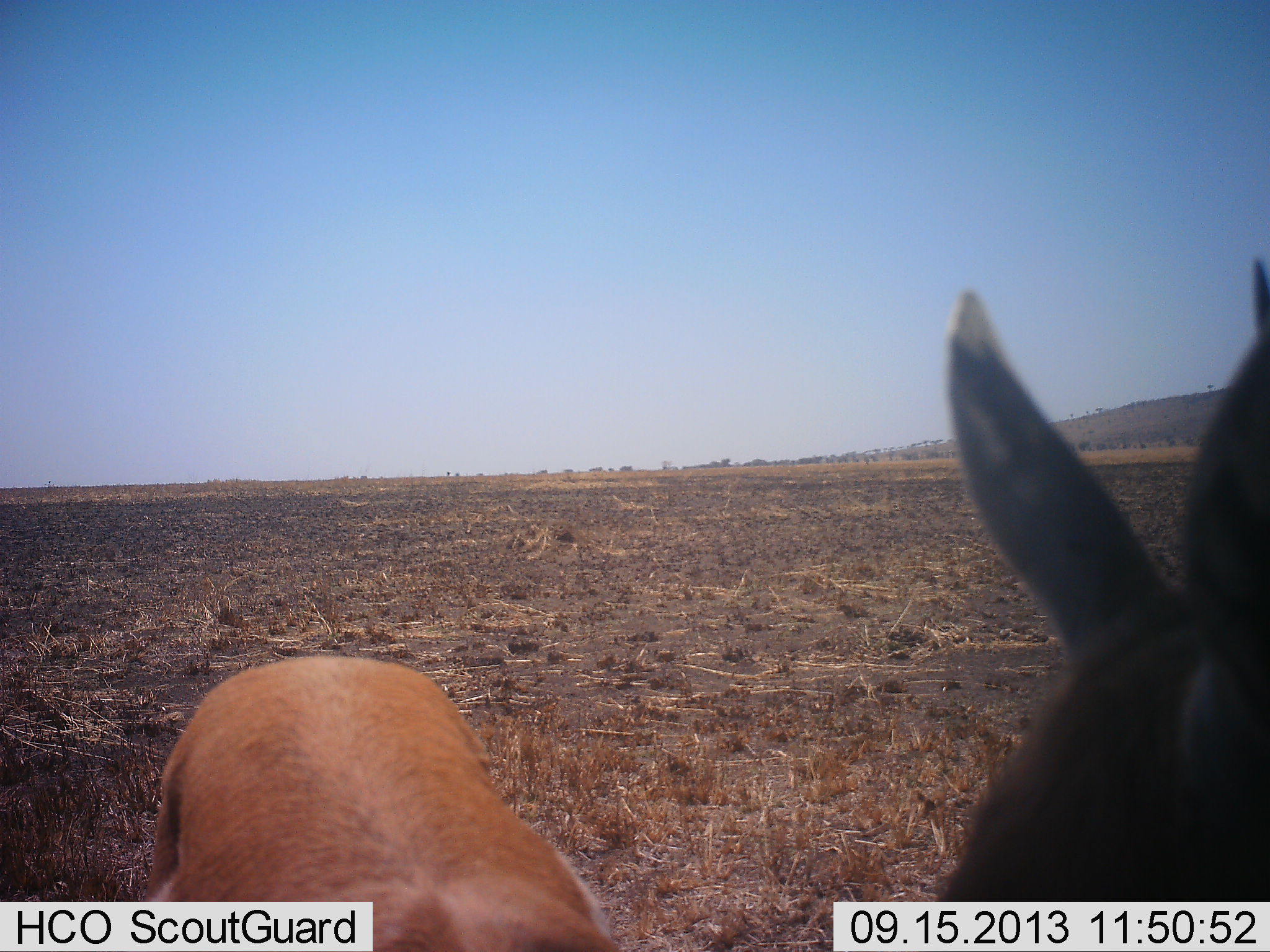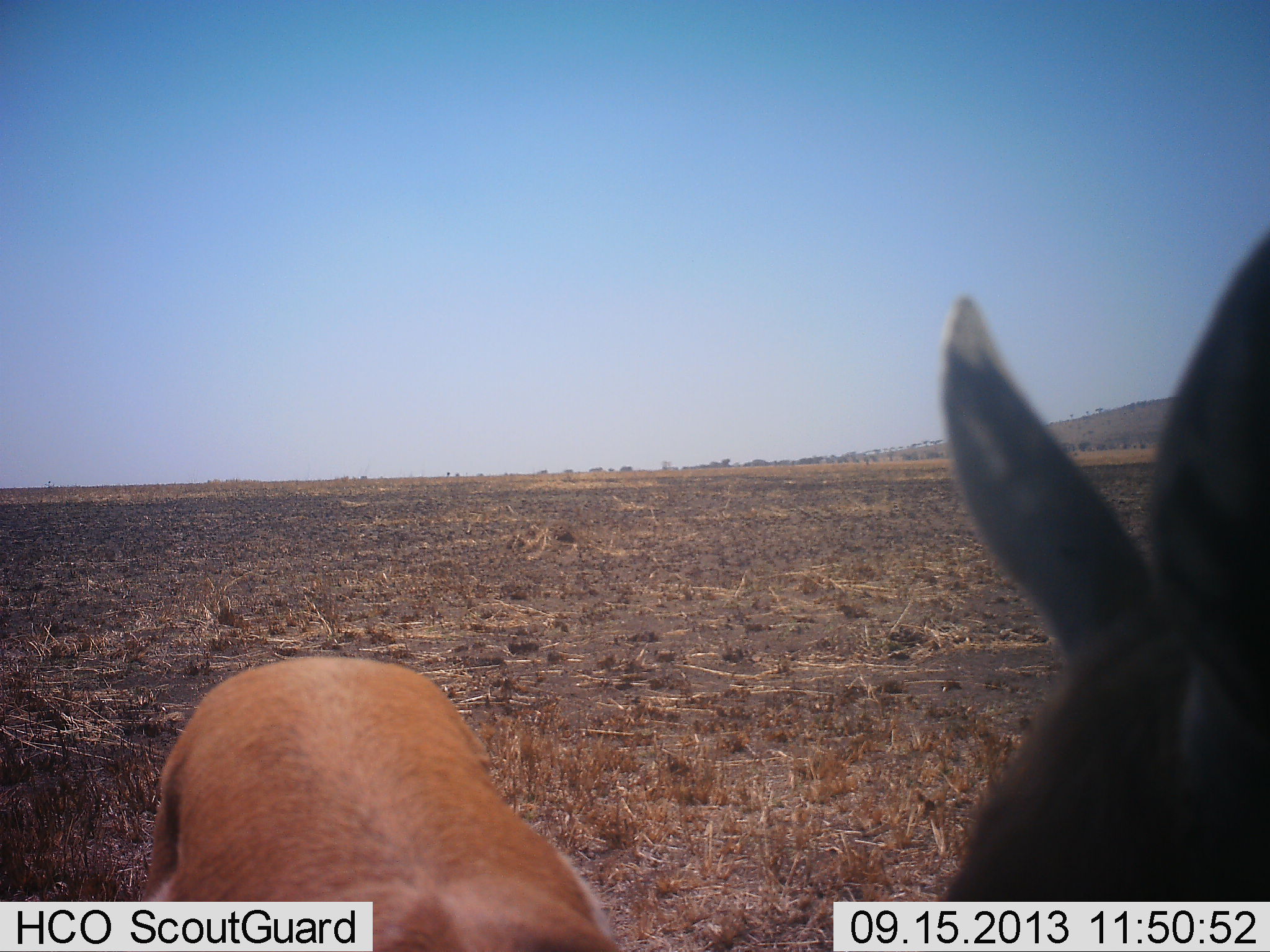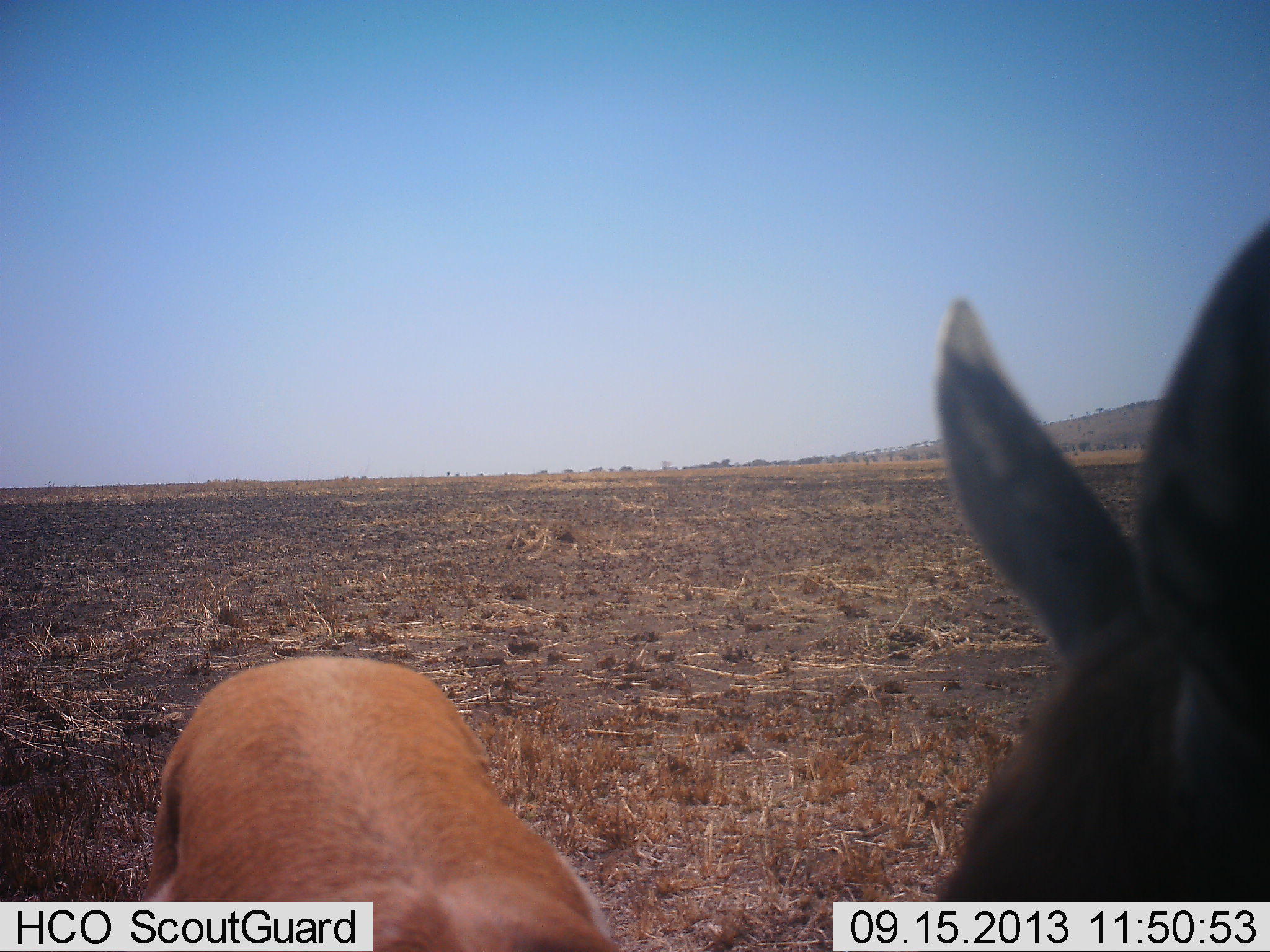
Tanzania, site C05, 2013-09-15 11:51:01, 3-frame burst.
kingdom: Animalia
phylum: Chordata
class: Mammalia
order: Artiodactyla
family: Bovidae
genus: Eudorcas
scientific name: Eudorcas thomsonii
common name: thomson's gazelle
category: gazellethomsons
Gazellethomsons (thomson's gazelle) (Eudorcas thomsonii), count 1. Behavior (volunteer vote fractions): standing 92%, resting 0%, moving 0%, interacting 8%. Young present (vote fraction): 0%. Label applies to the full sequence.